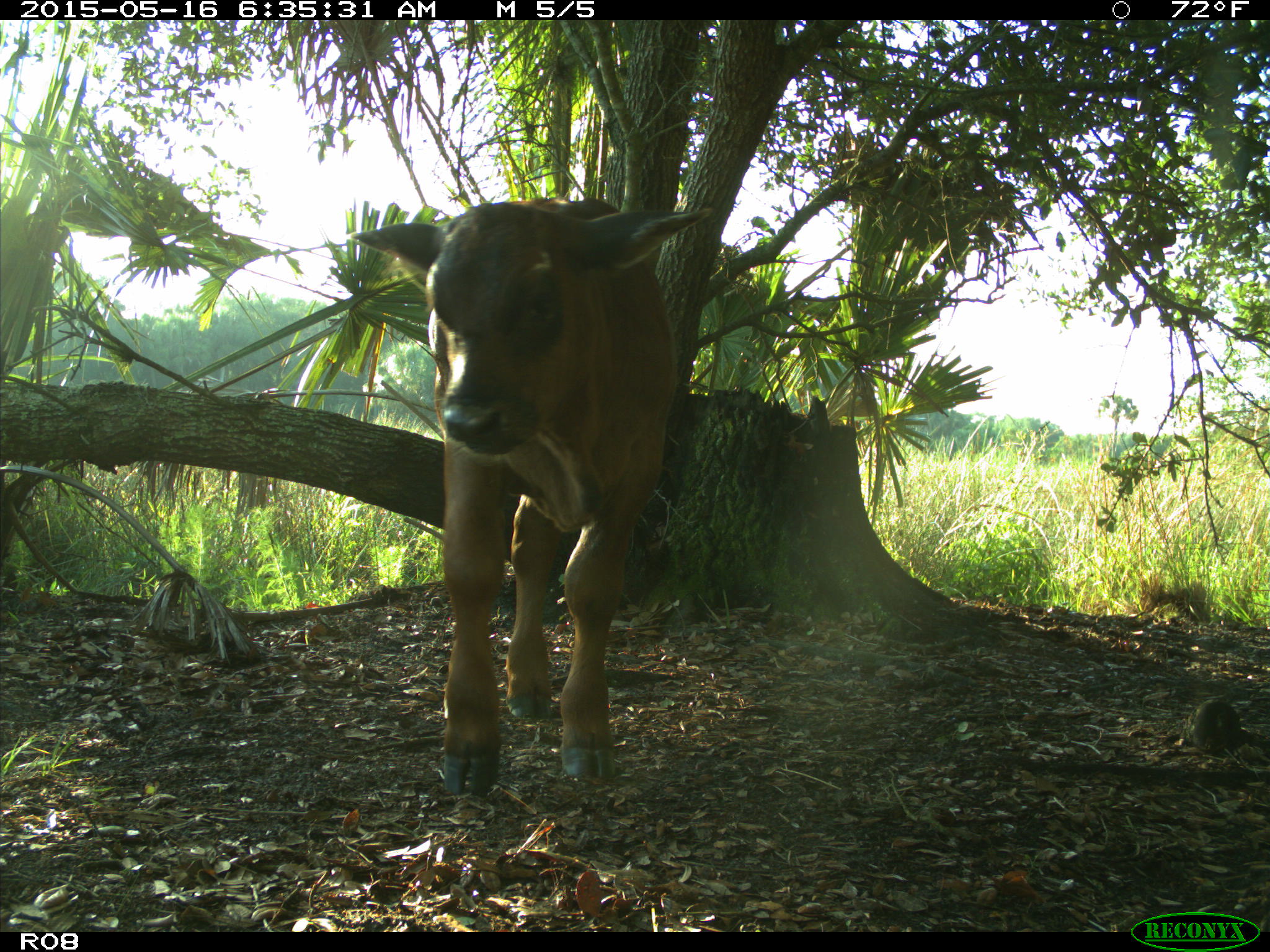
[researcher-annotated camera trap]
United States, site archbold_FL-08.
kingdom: Animalia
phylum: Chordata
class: Mammalia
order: Artiodactyla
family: Bovidae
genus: Bos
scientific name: Bos taurus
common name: domestic cow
Bos taurus (domestic cow).